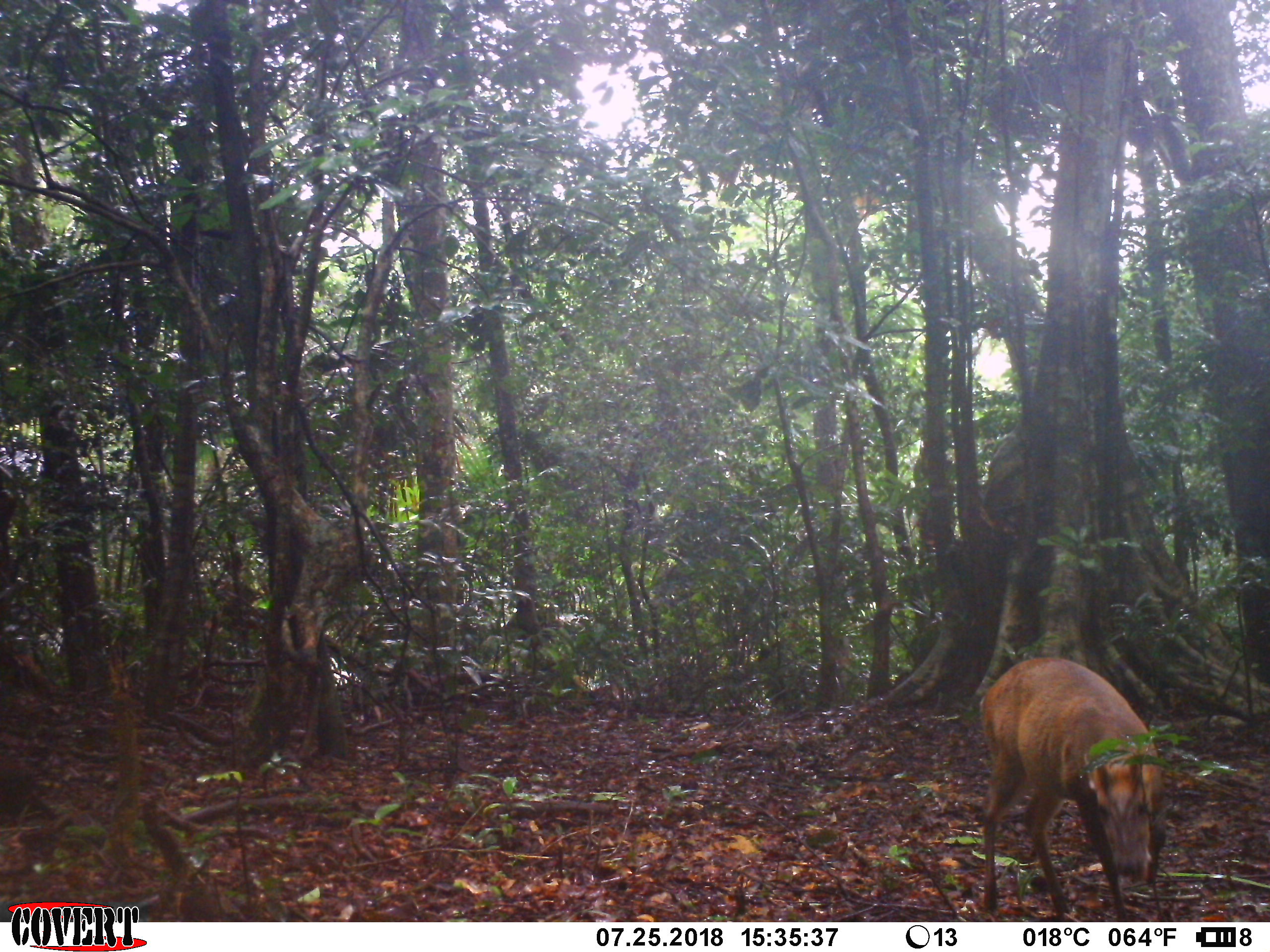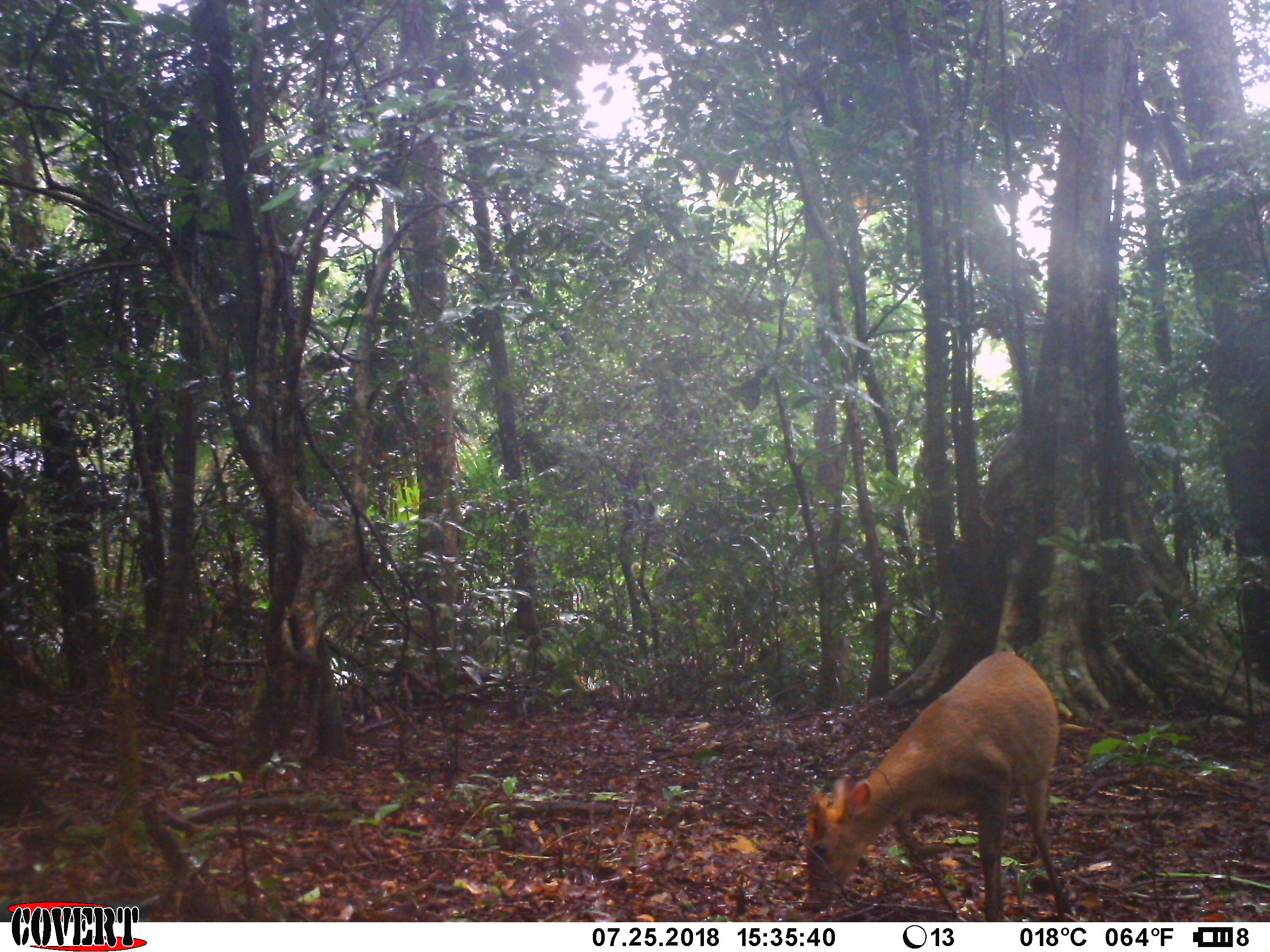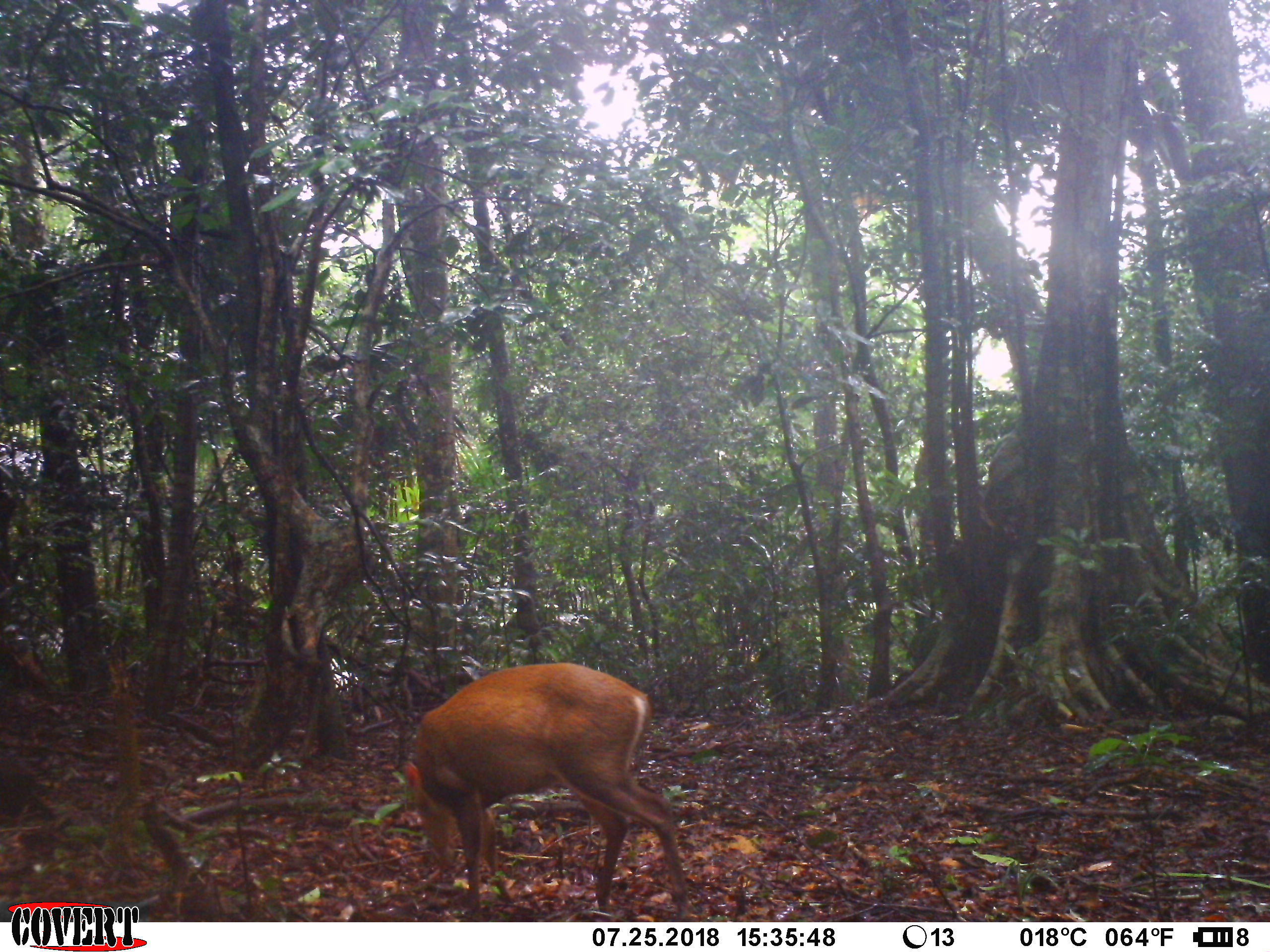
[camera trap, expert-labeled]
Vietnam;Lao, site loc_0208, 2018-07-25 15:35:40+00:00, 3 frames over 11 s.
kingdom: Animalia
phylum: Chordata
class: Mammalia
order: Artiodactyla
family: Cervidae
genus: Muntiacus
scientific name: Muntiacus rooseveltorum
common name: roosevelt's muntjac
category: roosevelts muntjac group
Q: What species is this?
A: Roosevelts muntjac group (roosevelt's muntjac) (Muntiacus rooseveltorum).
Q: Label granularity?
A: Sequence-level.